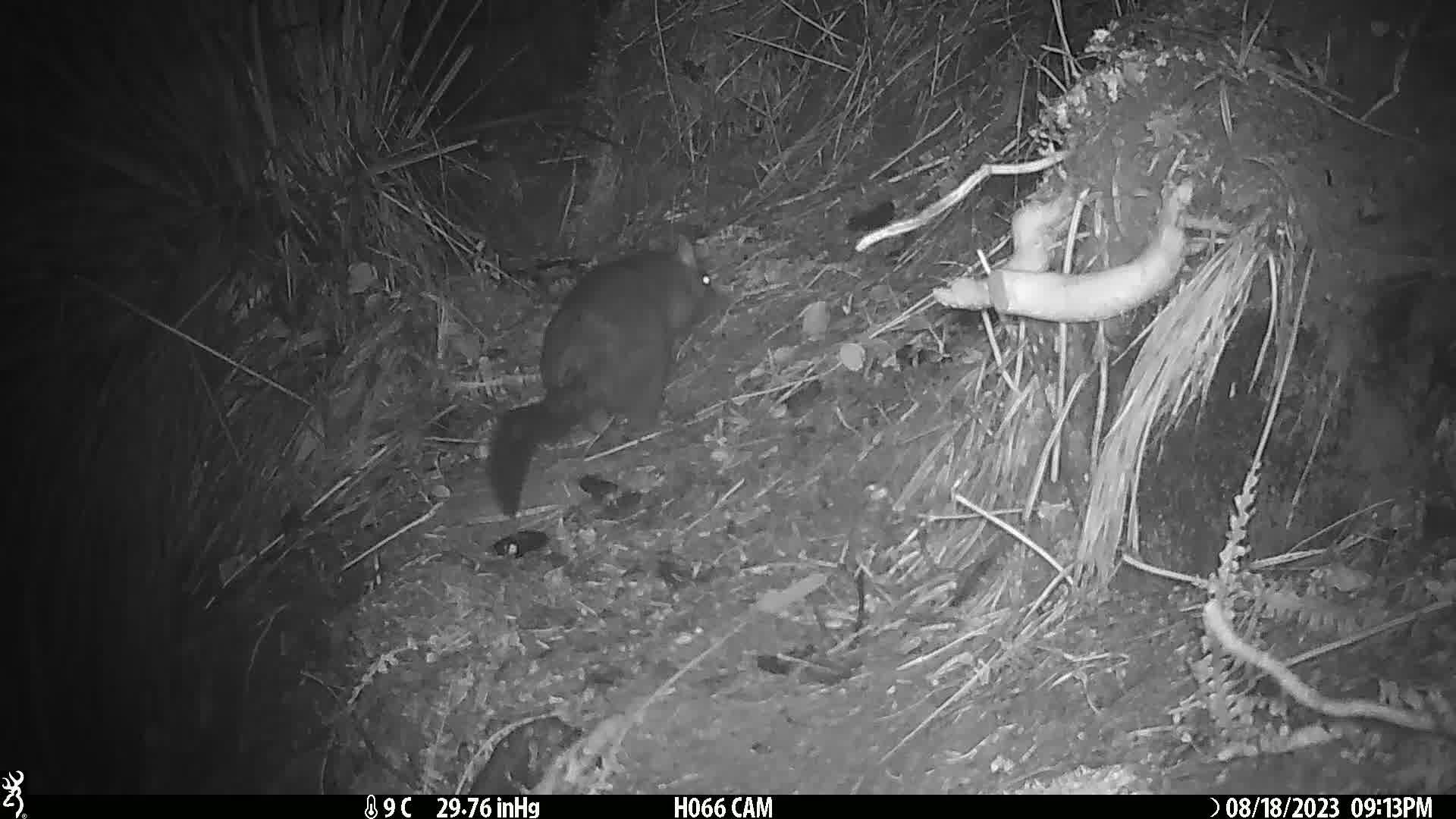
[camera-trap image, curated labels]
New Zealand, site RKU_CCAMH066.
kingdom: Animalia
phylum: Chordata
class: Mammalia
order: Diprotodontia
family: Phalangeridae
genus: Trichosurus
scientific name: Trichosurus vulpecula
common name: common brushtail possum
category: possum